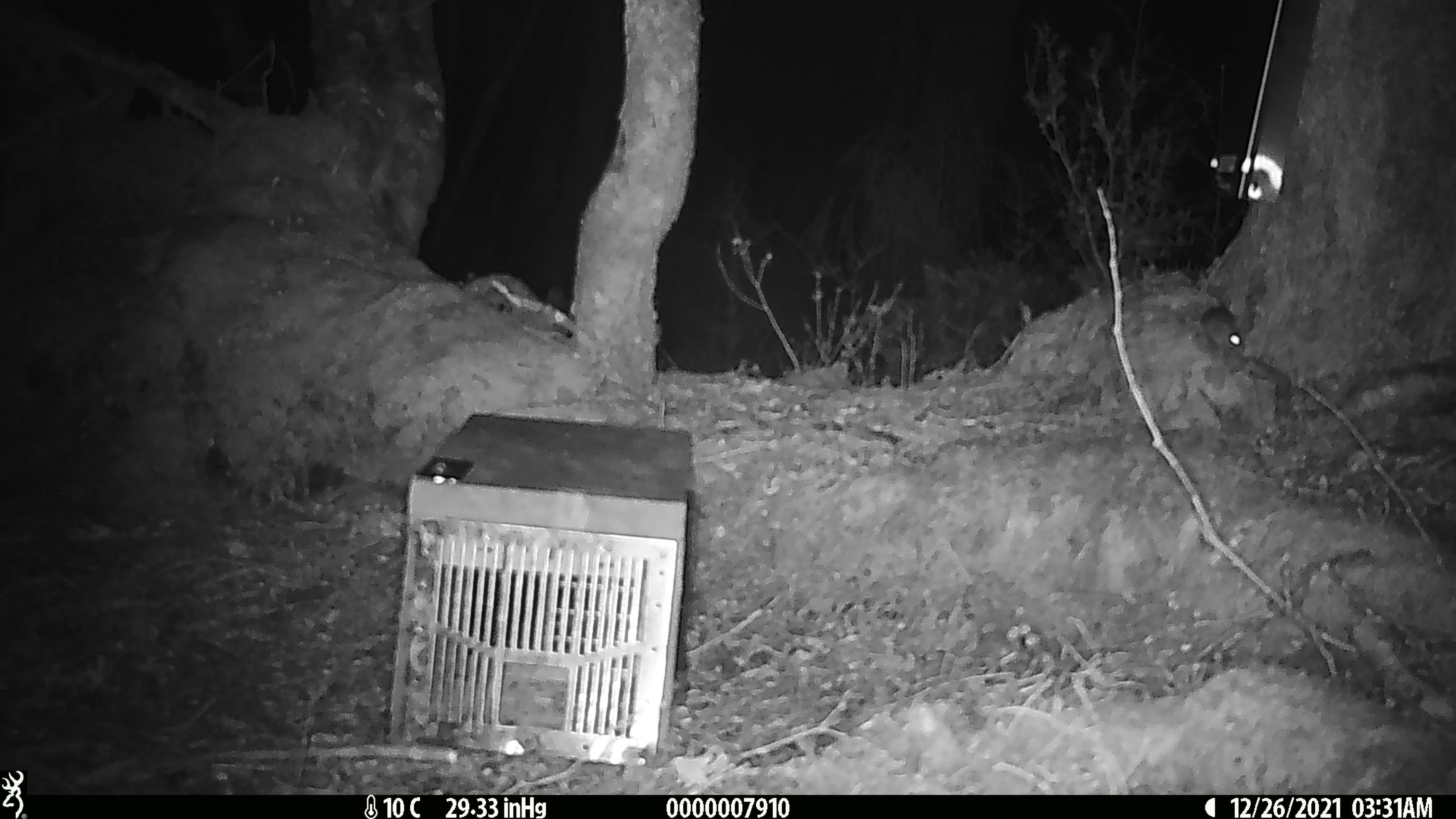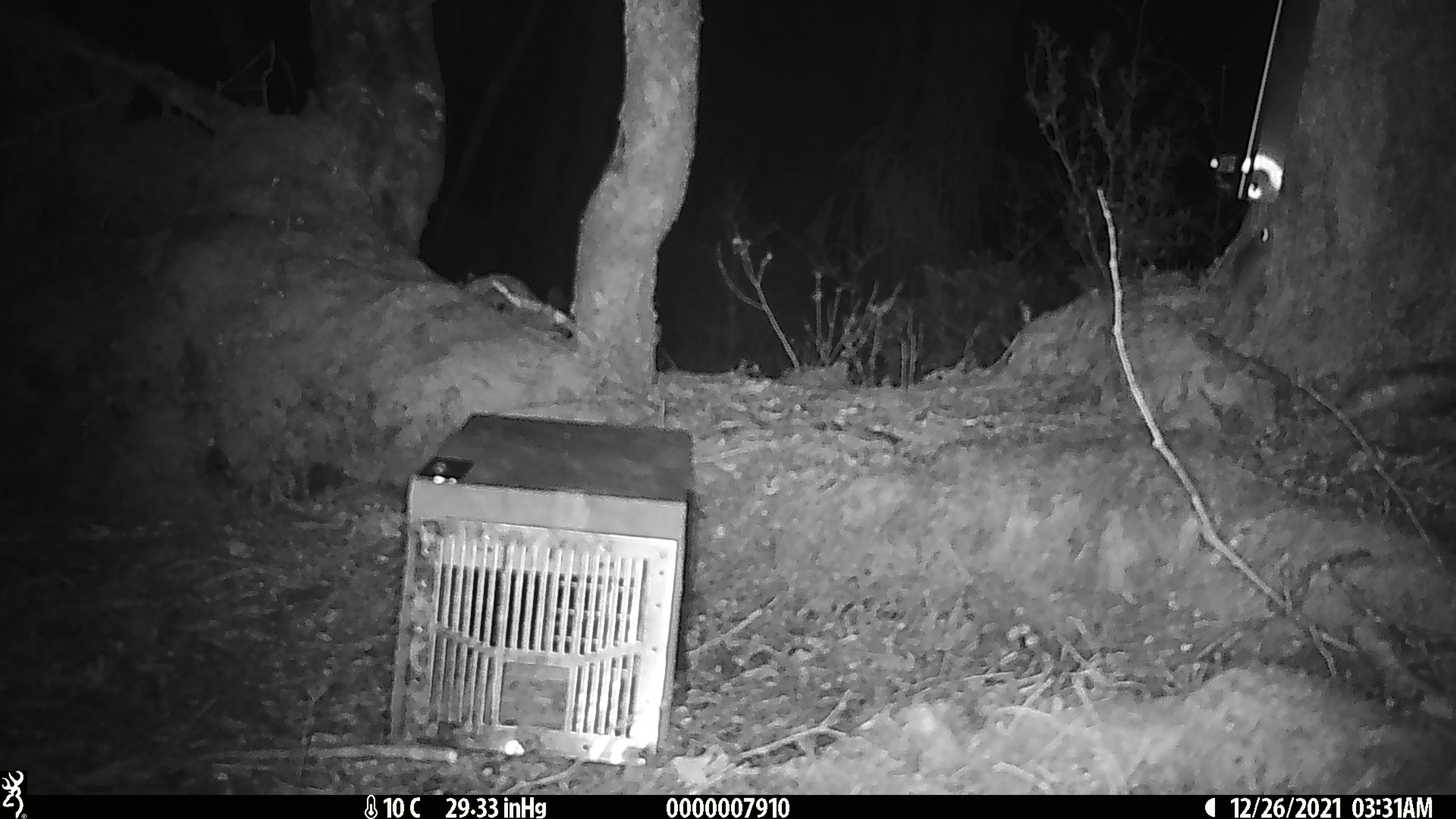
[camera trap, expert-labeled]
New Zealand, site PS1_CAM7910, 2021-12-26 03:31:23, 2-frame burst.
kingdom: Animalia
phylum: Chordata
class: Mammalia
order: Rodentia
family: Muridae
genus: Mus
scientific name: Mus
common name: mouse